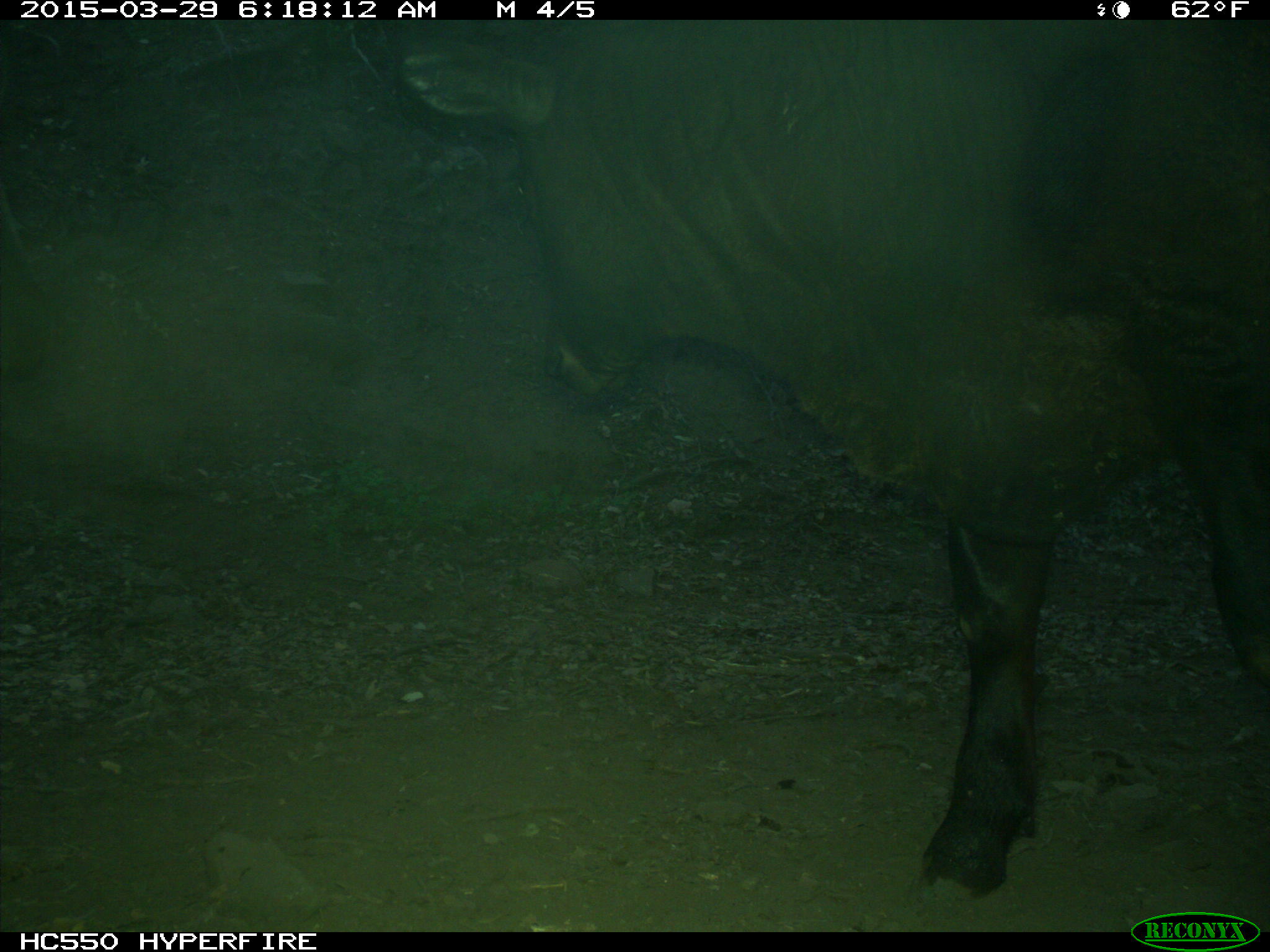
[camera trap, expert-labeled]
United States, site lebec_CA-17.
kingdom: Animalia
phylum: Chordata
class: Mammalia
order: Artiodactyla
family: Bovidae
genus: Bos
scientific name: Bos taurus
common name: domestic cow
Bos taurus (domestic cow).